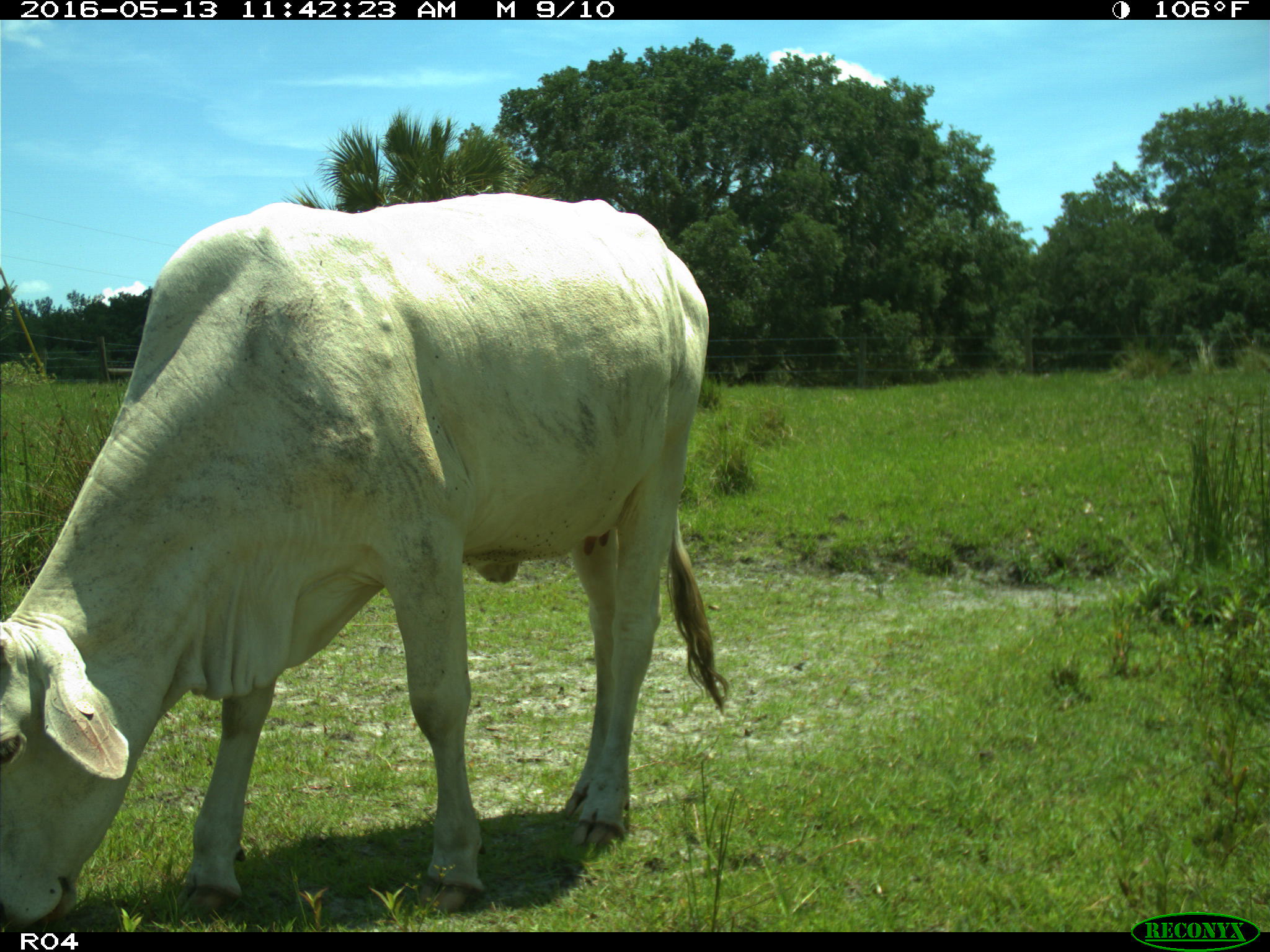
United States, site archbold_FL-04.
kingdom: Animalia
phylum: Chordata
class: Mammalia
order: Artiodactyla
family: Bovidae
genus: Bos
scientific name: Bos taurus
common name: domestic cow